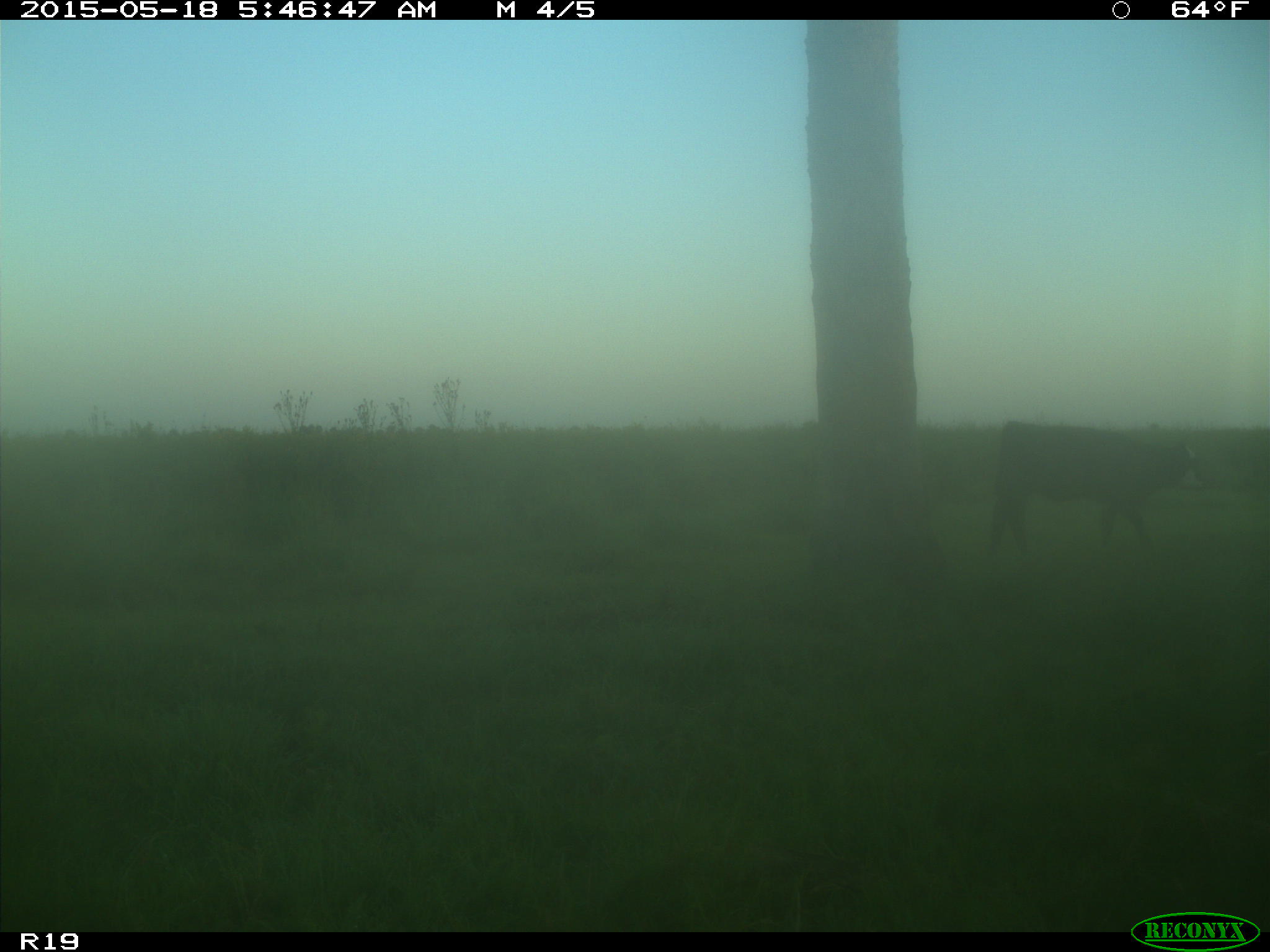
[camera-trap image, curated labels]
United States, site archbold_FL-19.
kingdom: Animalia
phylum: Chordata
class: Mammalia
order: Artiodactyla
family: Bovidae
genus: Bos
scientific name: Bos taurus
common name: domestic cow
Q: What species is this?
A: Bos taurus (domestic cow).